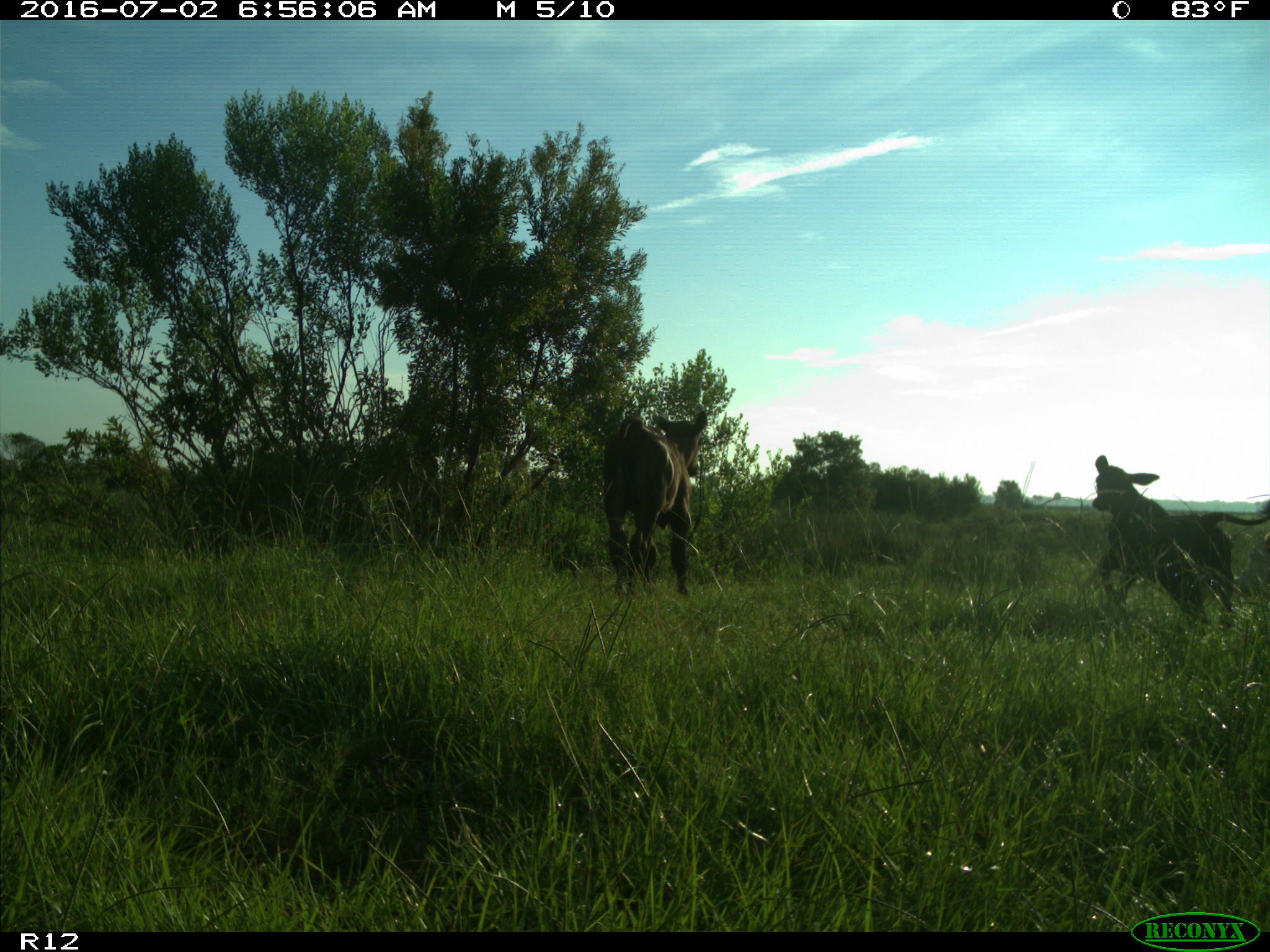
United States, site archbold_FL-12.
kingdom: Animalia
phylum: Chordata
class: Mammalia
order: Artiodactyla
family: Bovidae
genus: Bos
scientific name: Bos taurus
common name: domestic cow